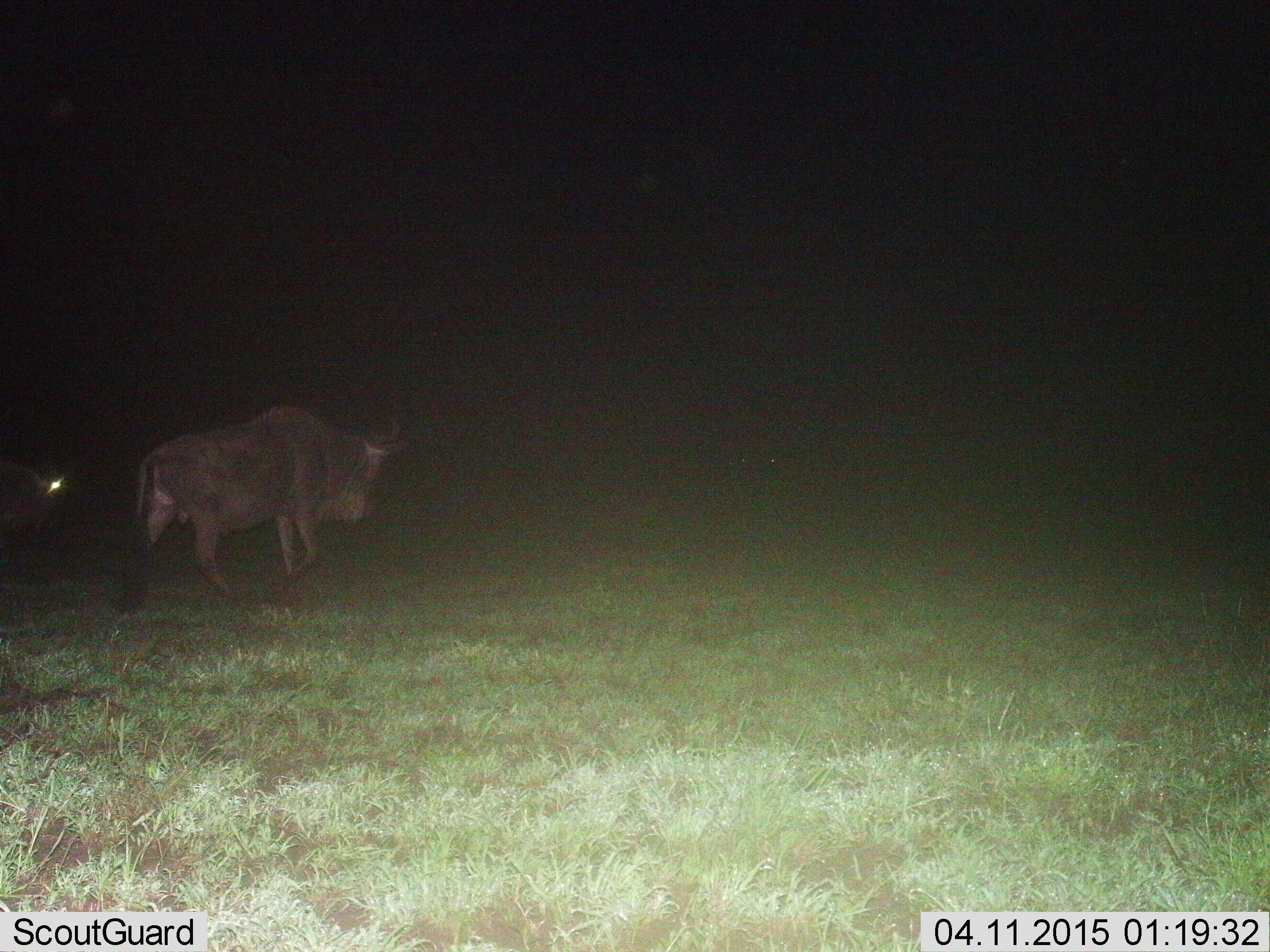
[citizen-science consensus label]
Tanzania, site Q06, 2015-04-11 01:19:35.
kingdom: Animalia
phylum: Chordata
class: Mammalia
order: Artiodactyla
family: Bovidae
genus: Connochaetes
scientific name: Connochaetes taurinus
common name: blue wildebeest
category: wildebeest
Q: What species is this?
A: Wildebeest (blue wildebeest) (Connochaetes taurinus).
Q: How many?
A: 1.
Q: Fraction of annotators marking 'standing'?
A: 20%.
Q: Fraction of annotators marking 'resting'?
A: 0%.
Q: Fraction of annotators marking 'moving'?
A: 80%.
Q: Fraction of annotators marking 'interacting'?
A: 0%.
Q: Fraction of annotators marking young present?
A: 0%.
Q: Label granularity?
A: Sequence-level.